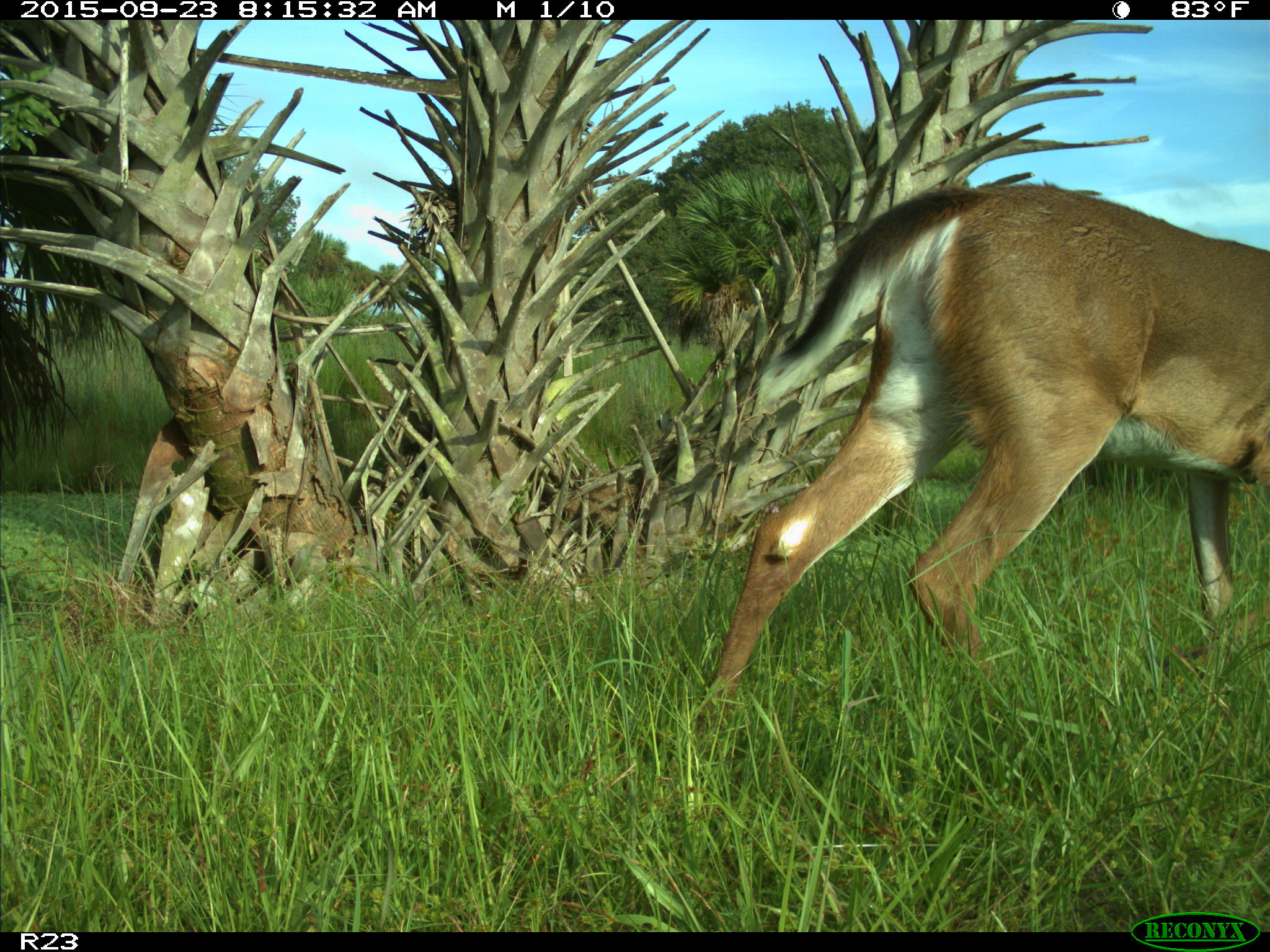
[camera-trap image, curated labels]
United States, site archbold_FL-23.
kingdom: Animalia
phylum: Chordata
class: Mammalia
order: Artiodactyla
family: Cervidae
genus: Odocoileus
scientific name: Odocoileus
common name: deer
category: unidentified deer